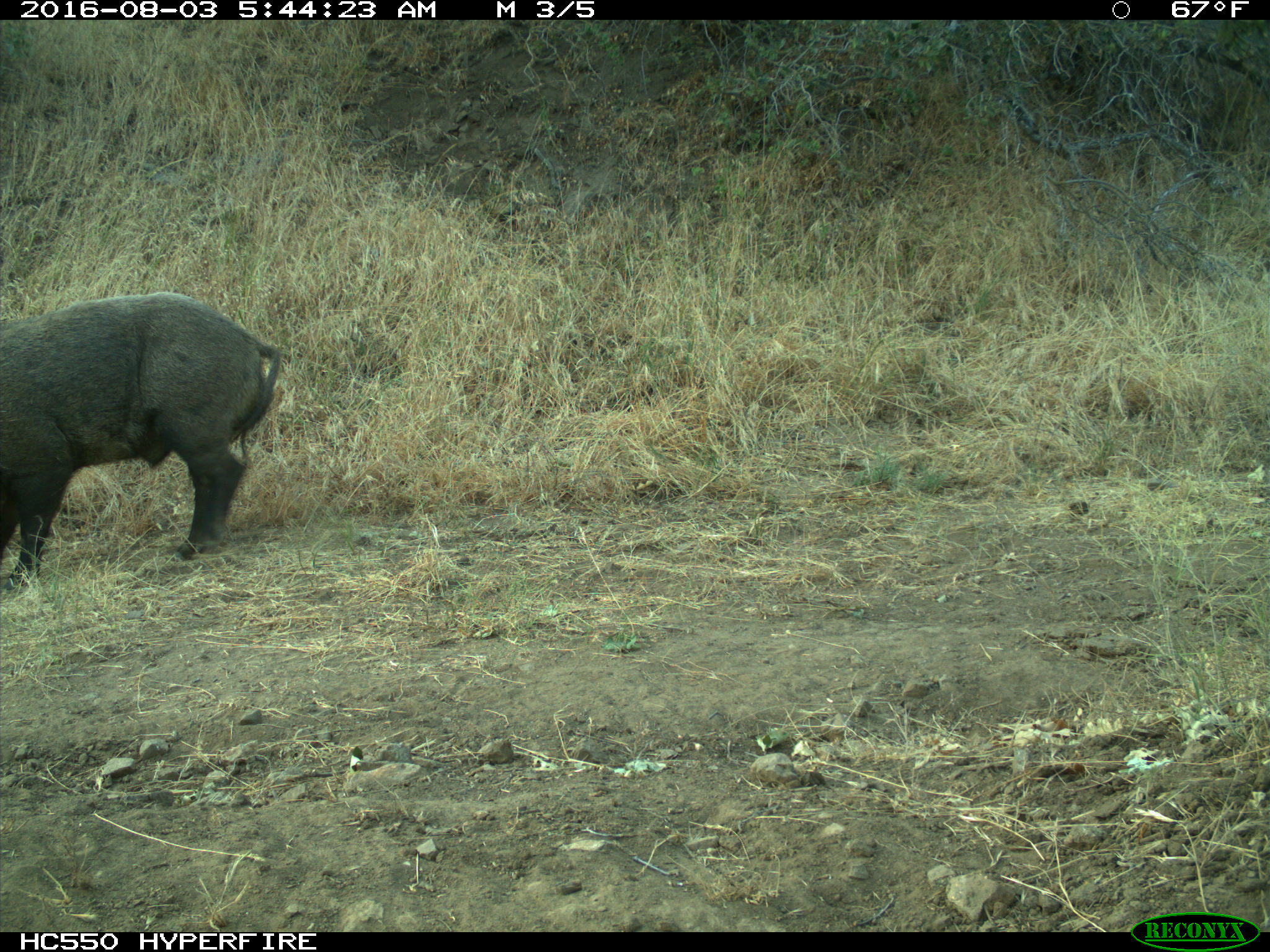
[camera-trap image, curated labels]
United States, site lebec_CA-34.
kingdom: Animalia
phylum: Chordata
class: Mammalia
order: Artiodactyla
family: Suidae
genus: Sus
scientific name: Sus scrofa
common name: wild boar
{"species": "Sus scrofa (wild boar)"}